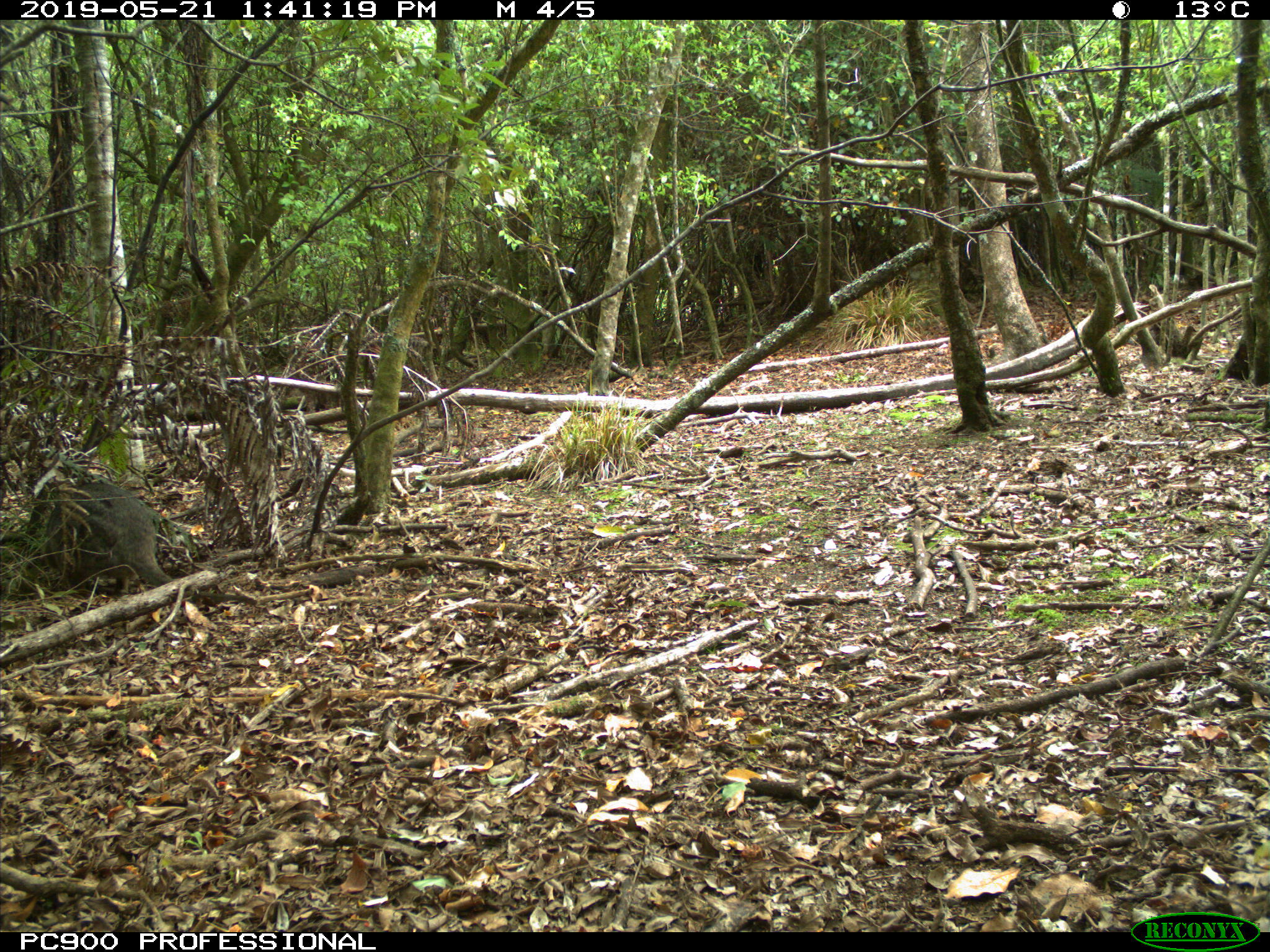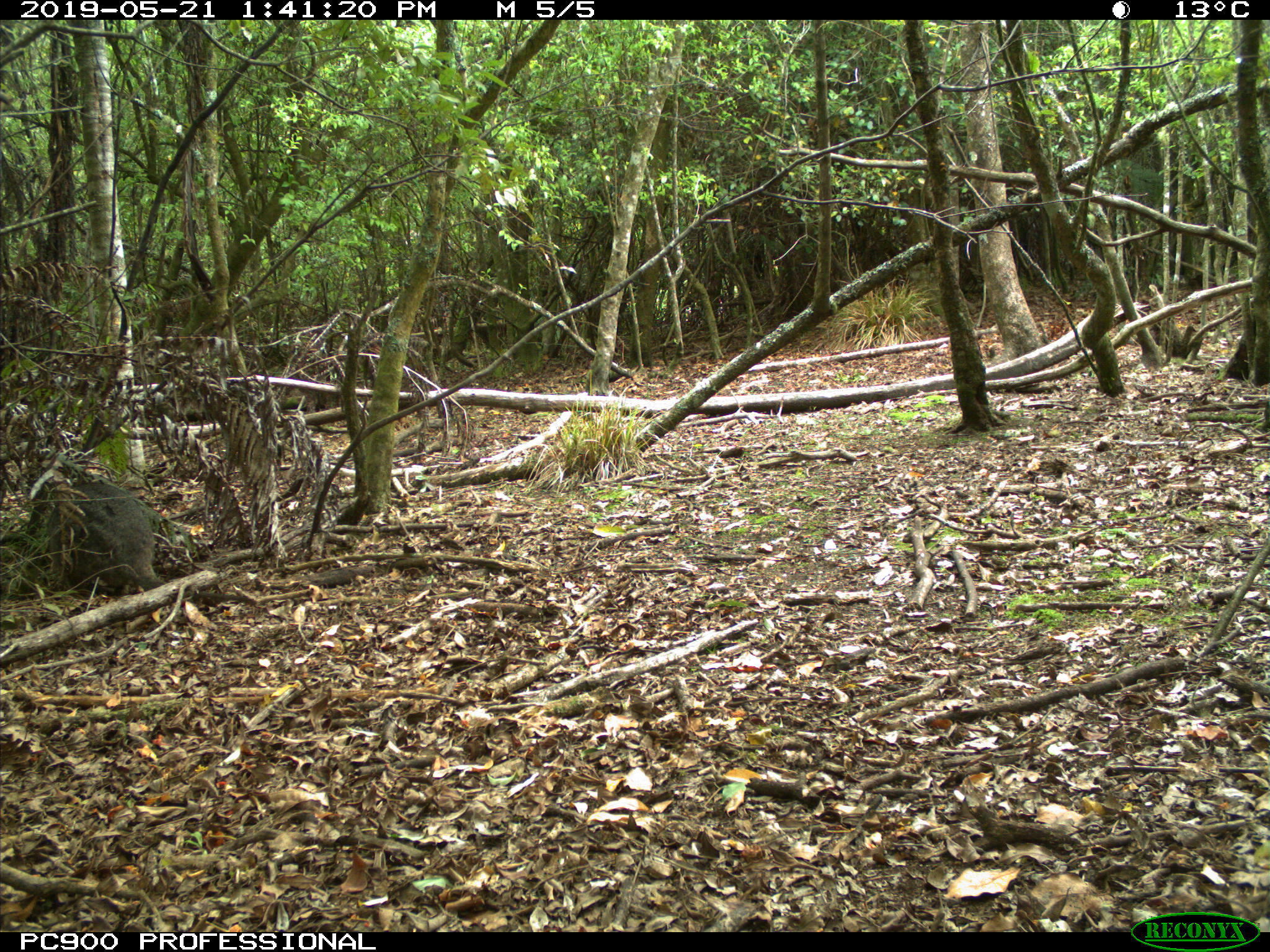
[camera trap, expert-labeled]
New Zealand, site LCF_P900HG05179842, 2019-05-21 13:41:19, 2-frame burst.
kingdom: Animalia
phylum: Chordata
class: Mammalia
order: Diprotodontia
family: Macropodidae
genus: Notamacropus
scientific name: Notamacropus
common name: wallaby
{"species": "wallaby (Notamacropus)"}